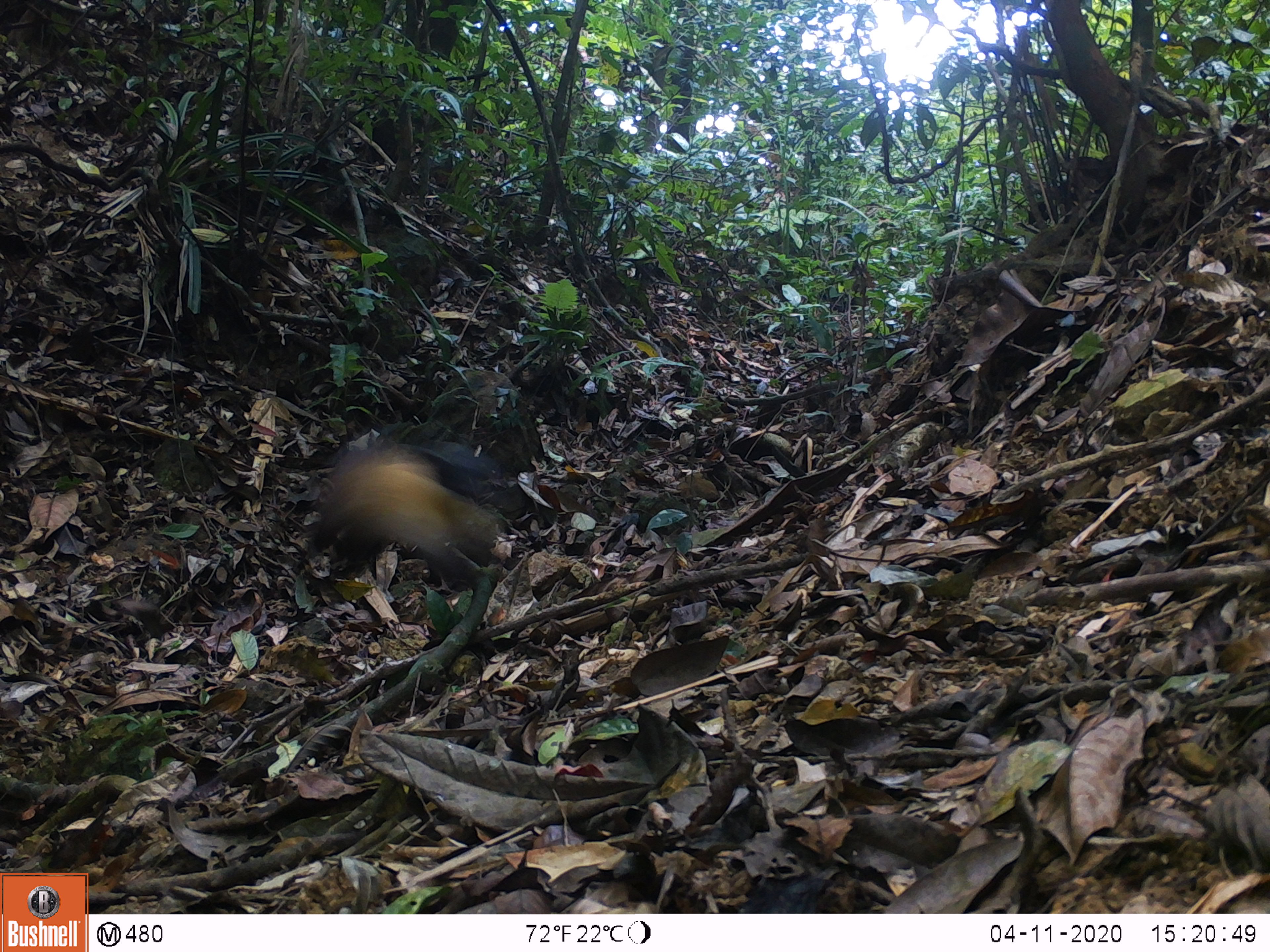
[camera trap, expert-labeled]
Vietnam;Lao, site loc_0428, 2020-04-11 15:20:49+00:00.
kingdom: Animalia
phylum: Chordata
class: Mammalia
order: Carnivora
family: Mustelidae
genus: Martes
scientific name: Martes flavigula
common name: yellow-throated marten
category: yellow throated marten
Yellow throated marten (yellow-throated marten) (Martes flavigula). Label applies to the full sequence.